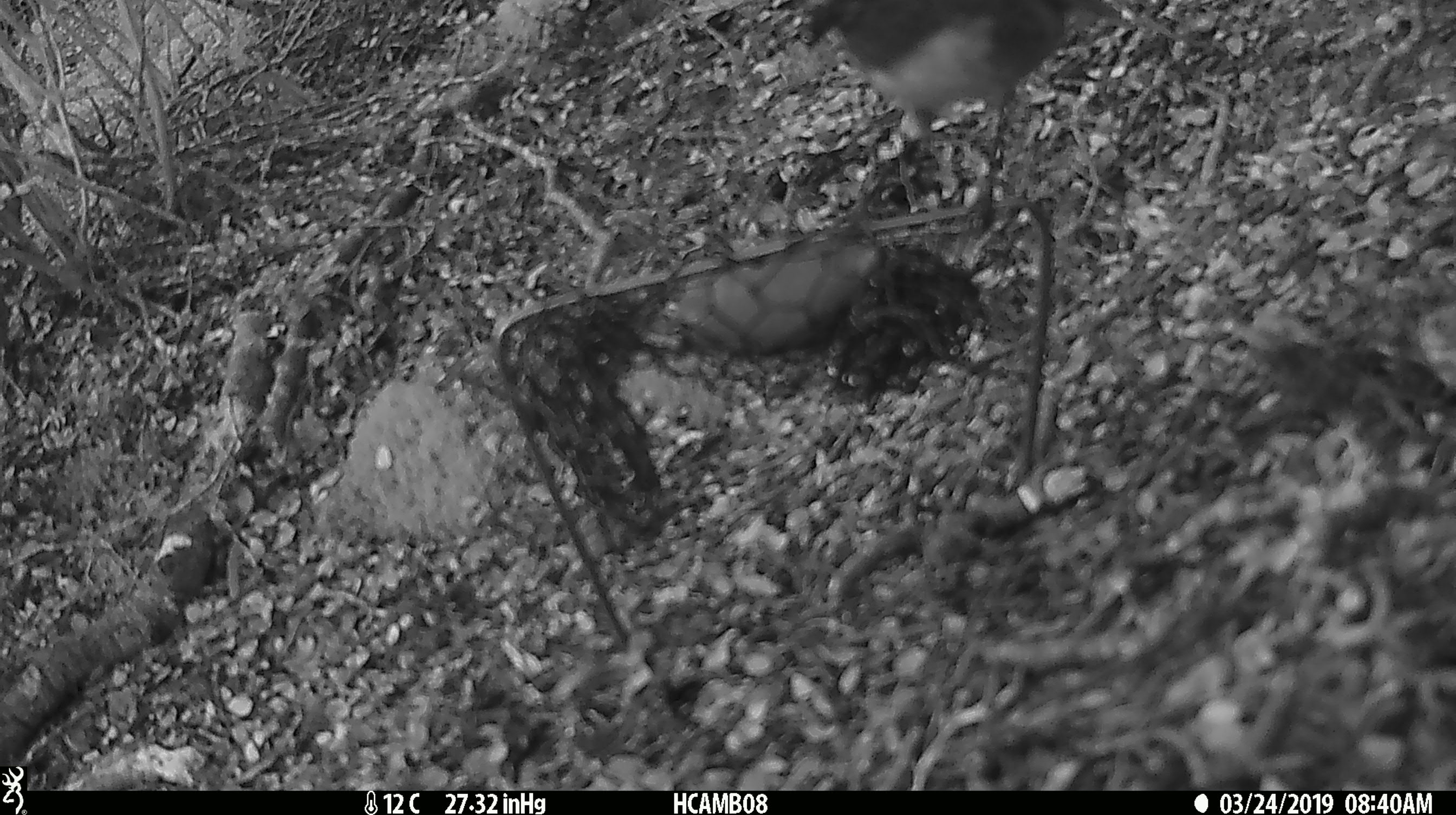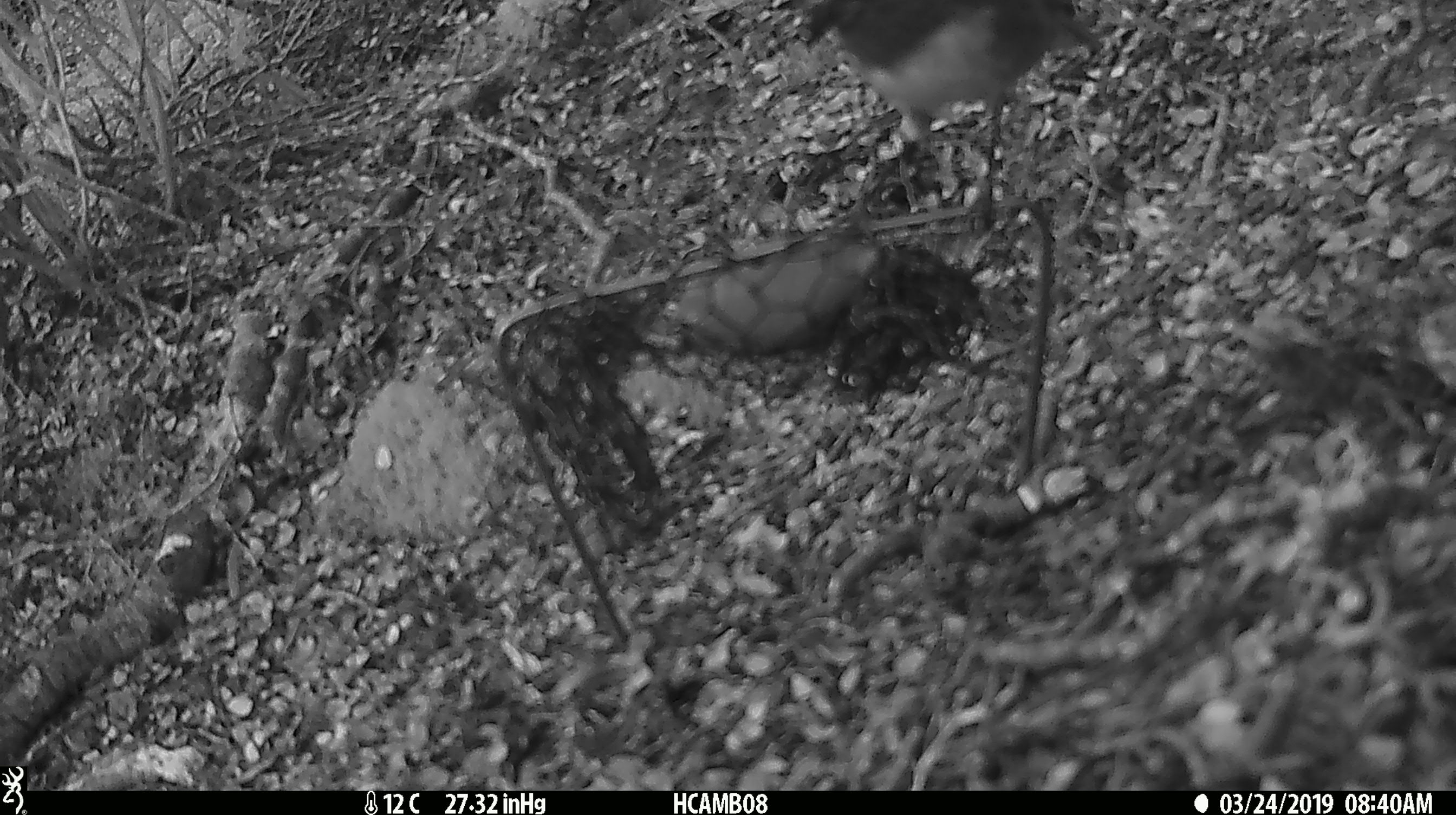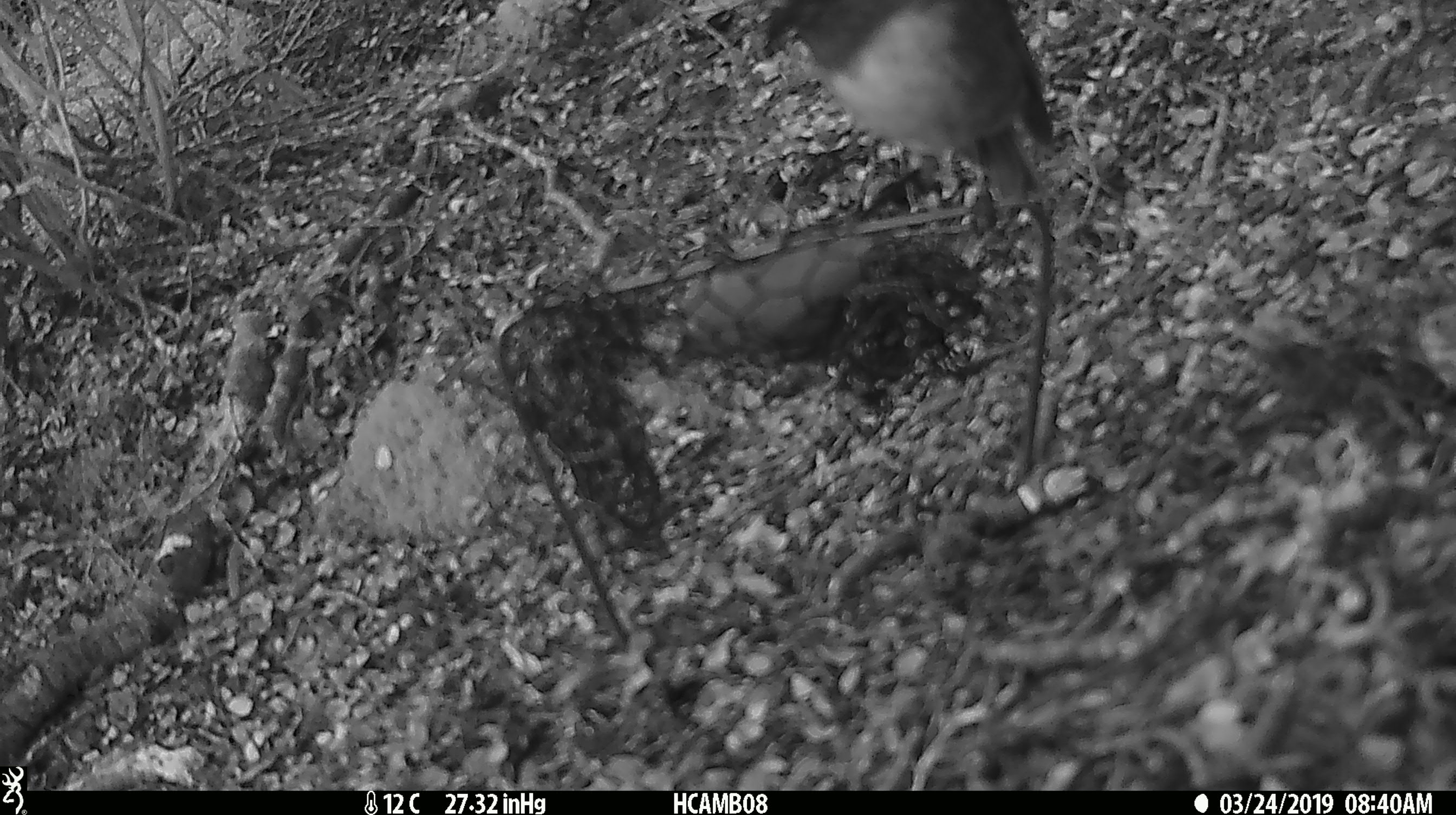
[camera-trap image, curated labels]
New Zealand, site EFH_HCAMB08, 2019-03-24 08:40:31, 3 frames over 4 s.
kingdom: Animalia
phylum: Chordata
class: Aves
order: Passeriformes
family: Petroicidae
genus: Petroica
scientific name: Petroica australis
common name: new zealand robin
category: robin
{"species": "robin (new zealand robin) (Petroica australis)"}